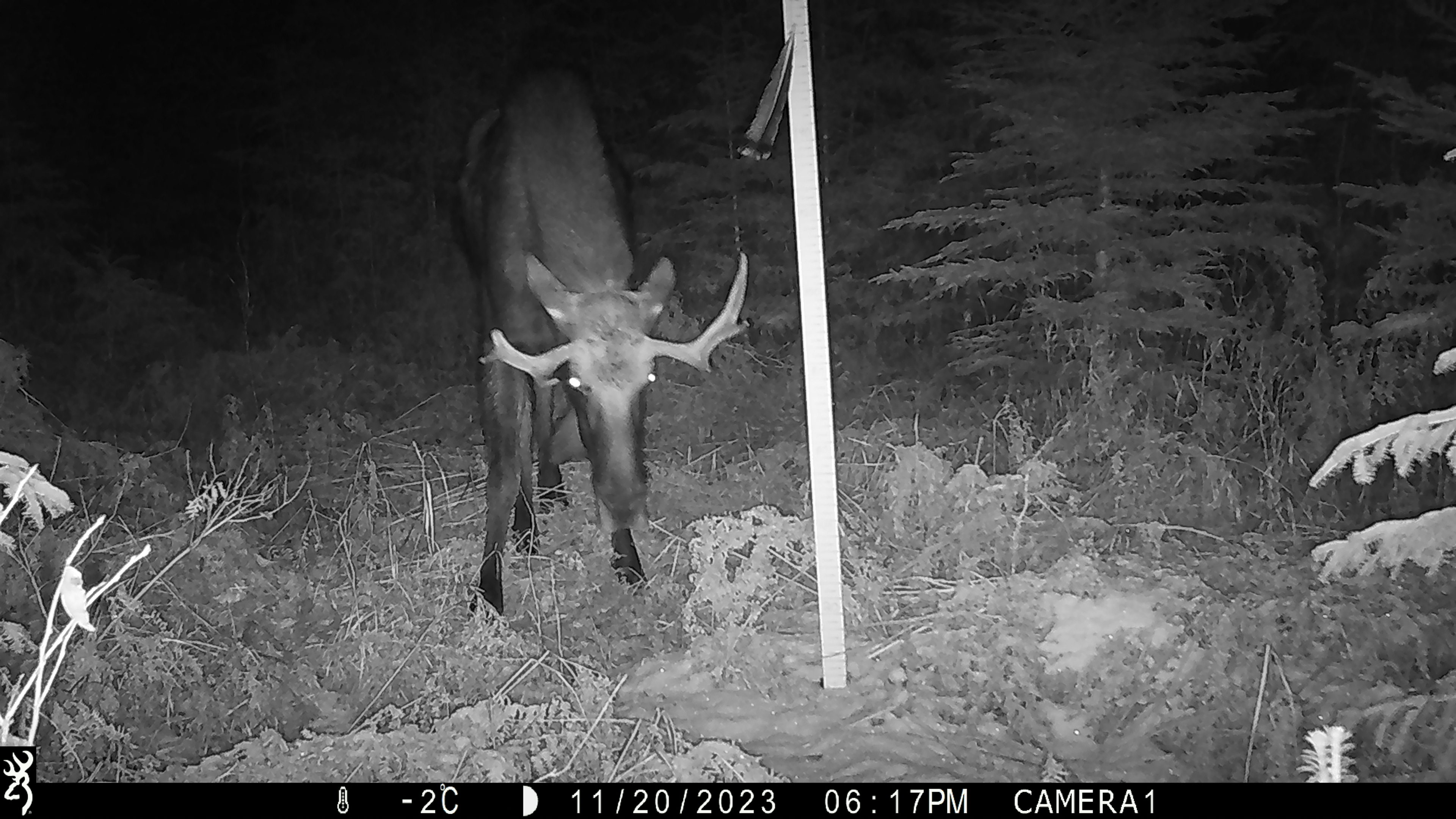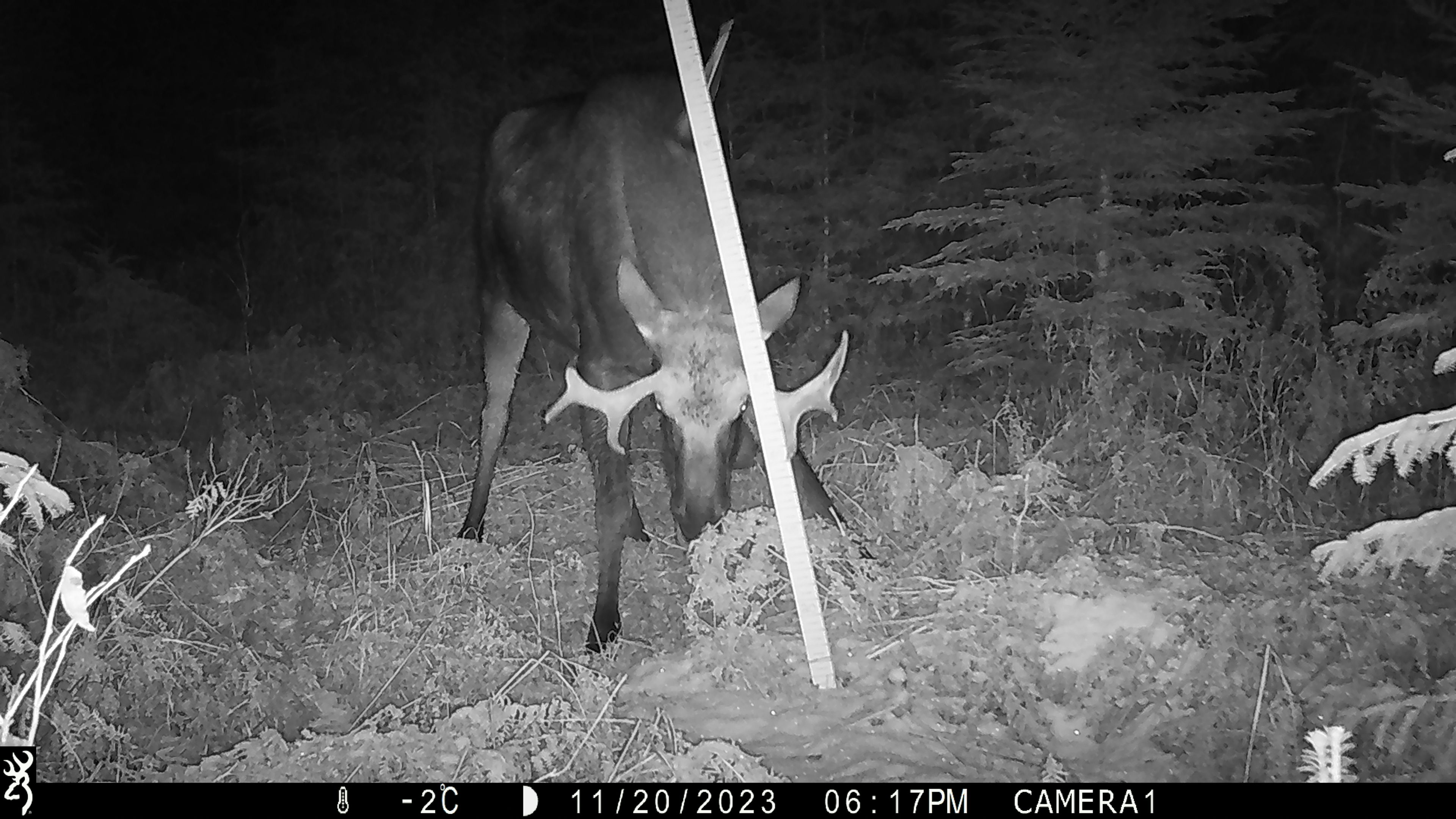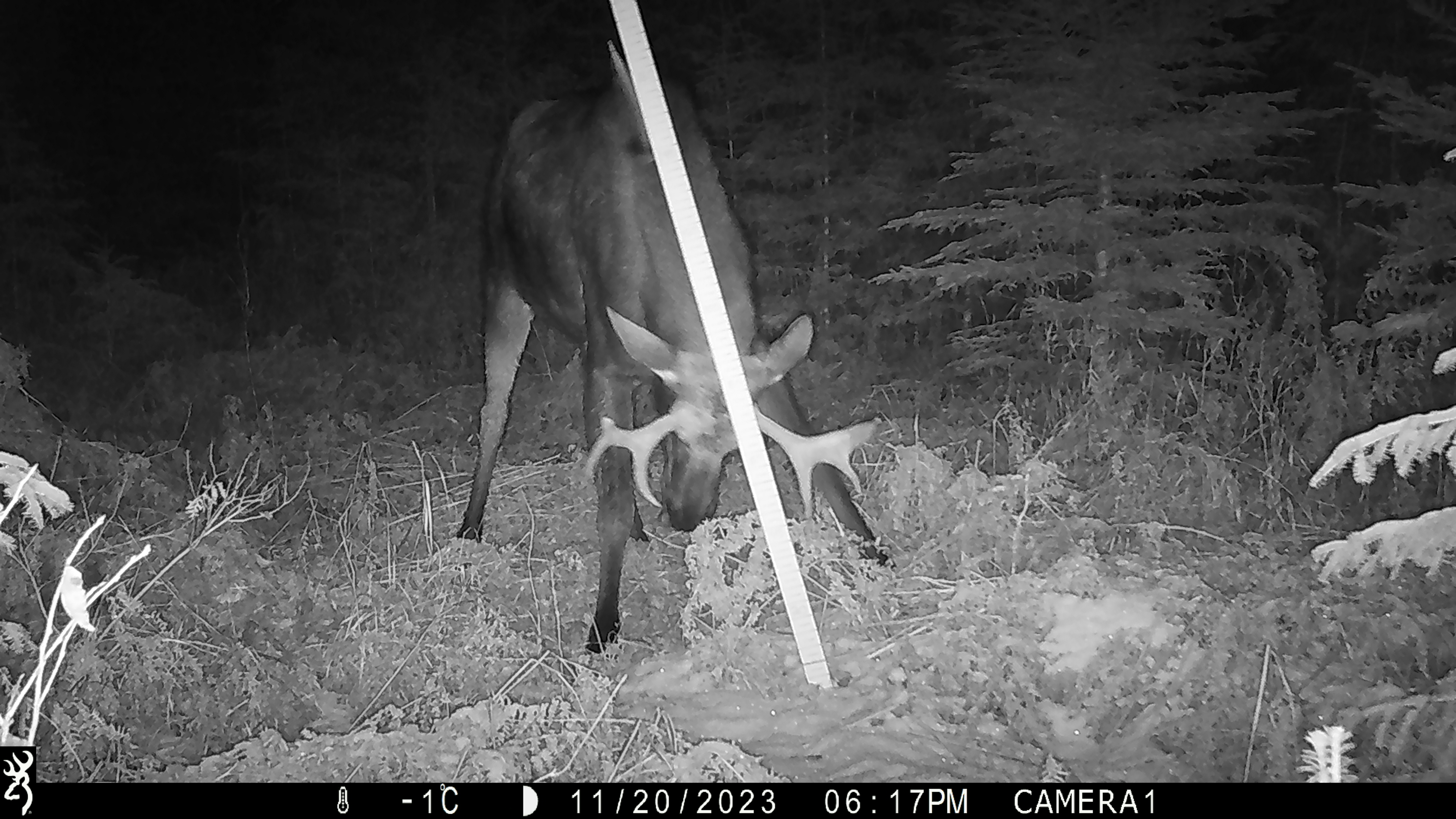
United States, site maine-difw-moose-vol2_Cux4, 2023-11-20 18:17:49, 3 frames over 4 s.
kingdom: Animalia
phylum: Chordata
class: Mammalia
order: Artiodactyla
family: Cervidae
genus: Alces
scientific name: Alces alces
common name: moose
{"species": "moose (Alces alces)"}